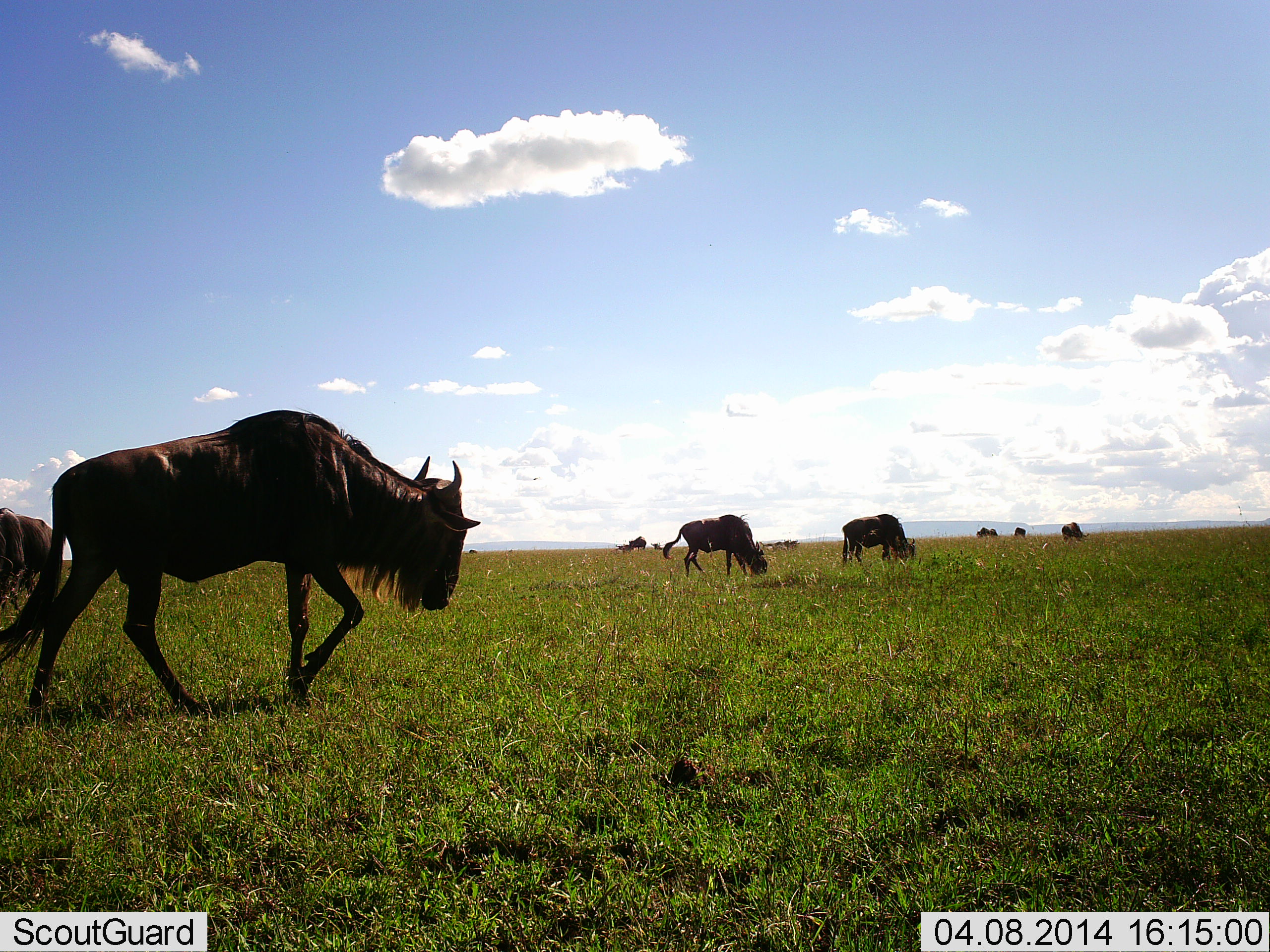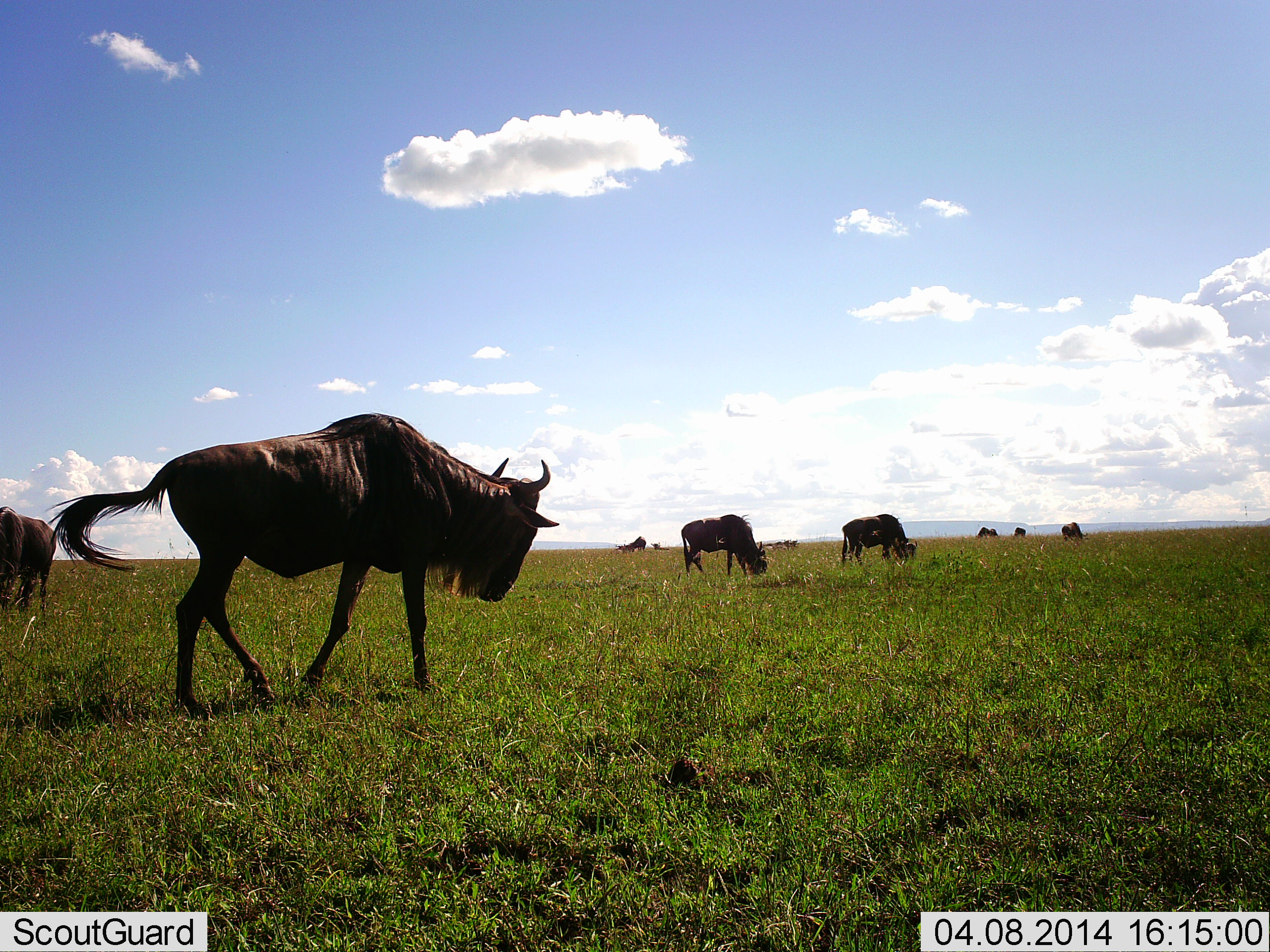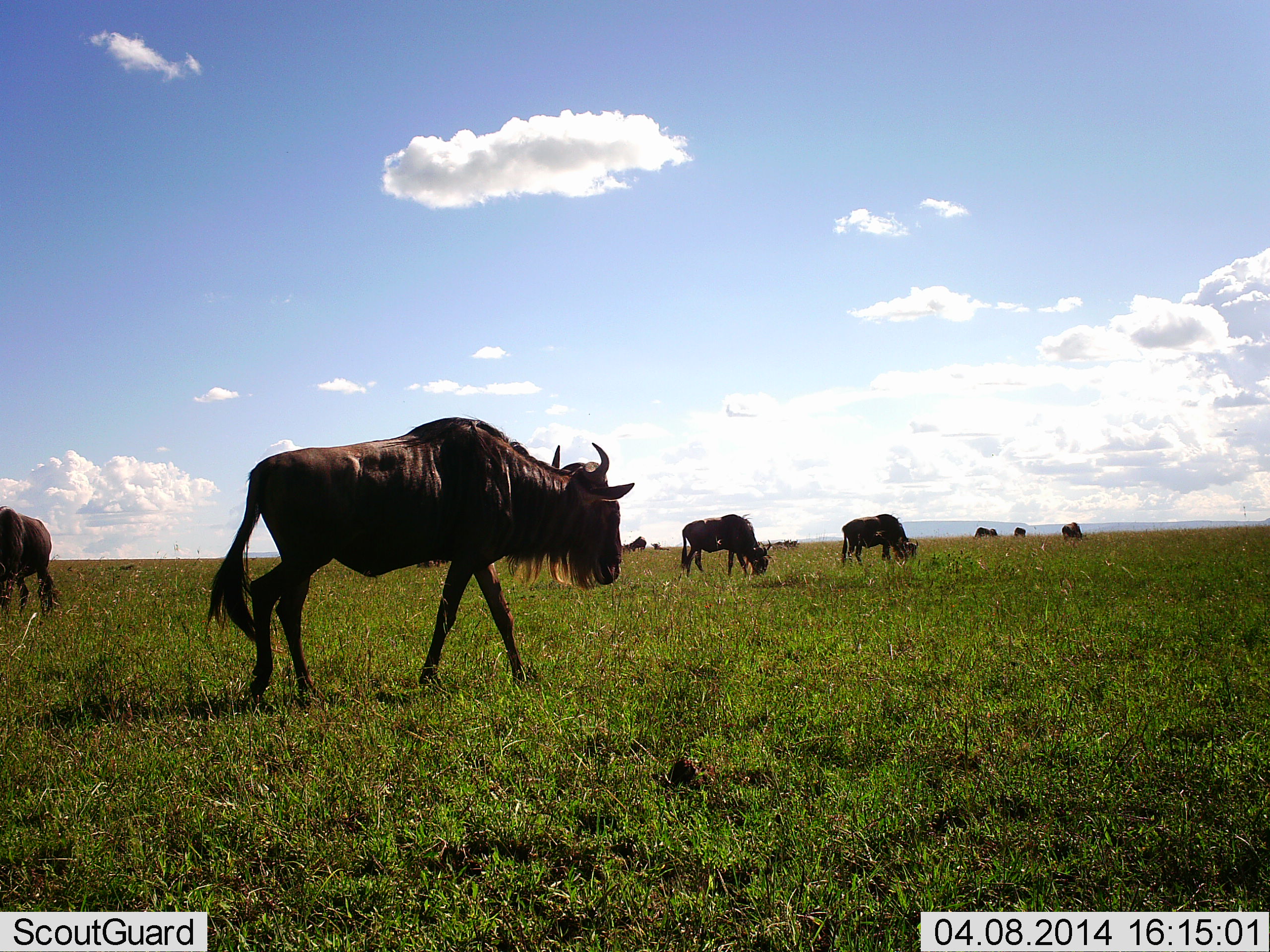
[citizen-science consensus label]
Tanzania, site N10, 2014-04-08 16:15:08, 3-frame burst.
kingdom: Animalia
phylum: Chordata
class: Mammalia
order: Artiodactyla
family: Bovidae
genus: Connochaetes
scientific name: Connochaetes taurinus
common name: blue wildebeest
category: wildebeest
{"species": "wildebeest (blue wildebeest) (Connochaetes taurinus)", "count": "9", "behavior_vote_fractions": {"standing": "40%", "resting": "10%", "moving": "70%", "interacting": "10%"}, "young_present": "0%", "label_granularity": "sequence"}